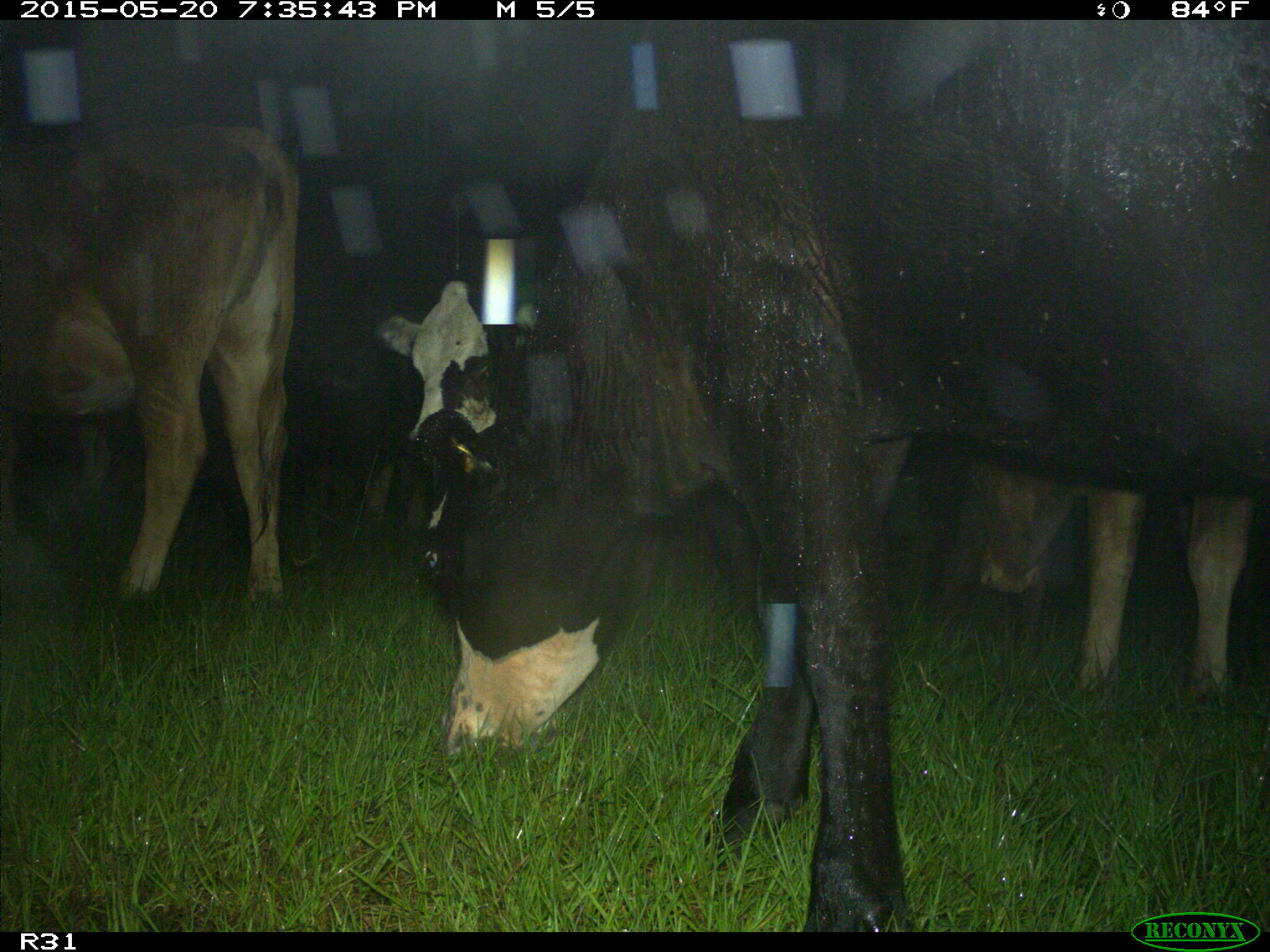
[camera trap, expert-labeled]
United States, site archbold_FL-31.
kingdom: Animalia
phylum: Chordata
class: Mammalia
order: Artiodactyla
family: Bovidae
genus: Bos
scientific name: Bos taurus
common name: domestic cow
Bos taurus (domestic cow).